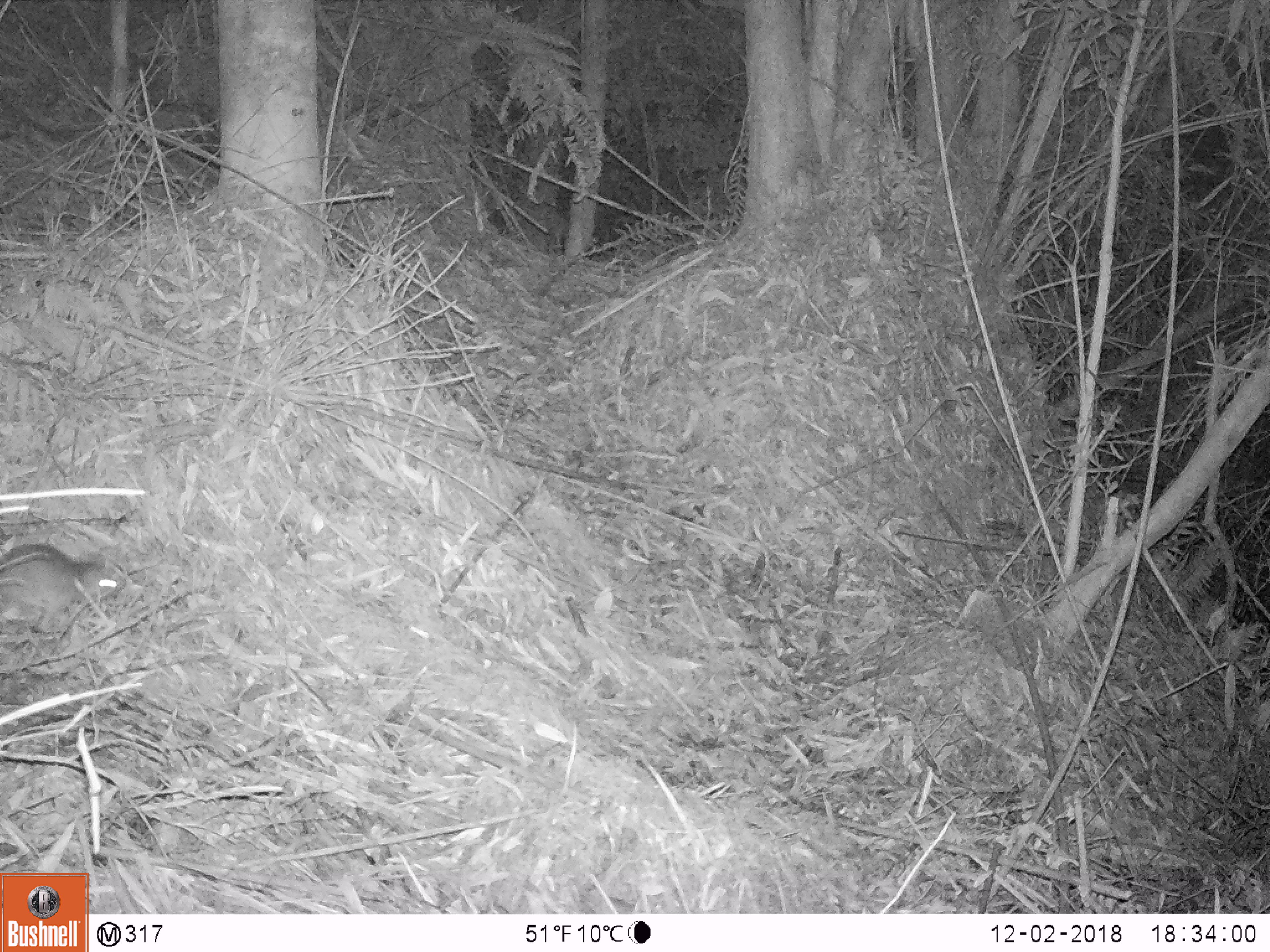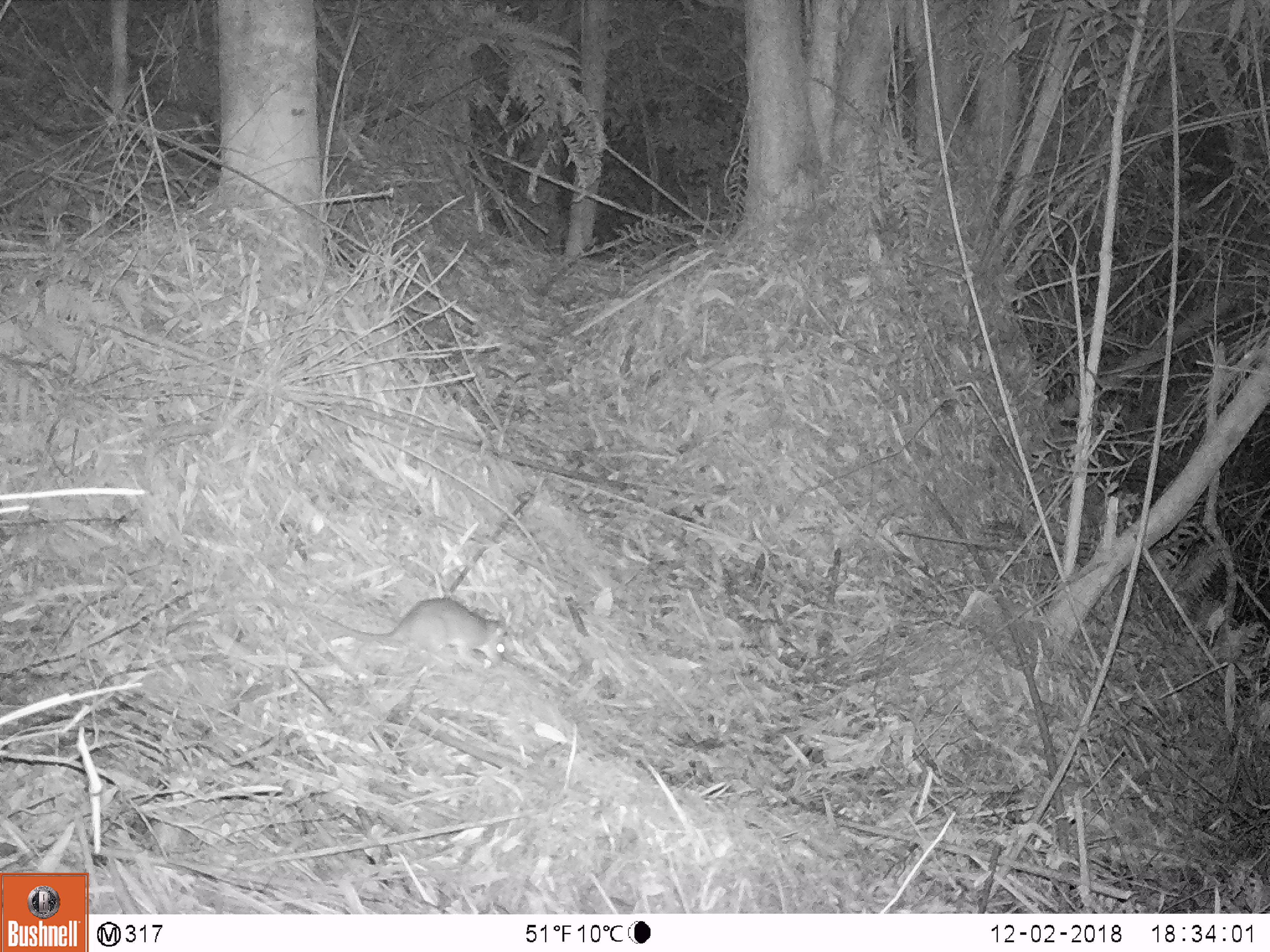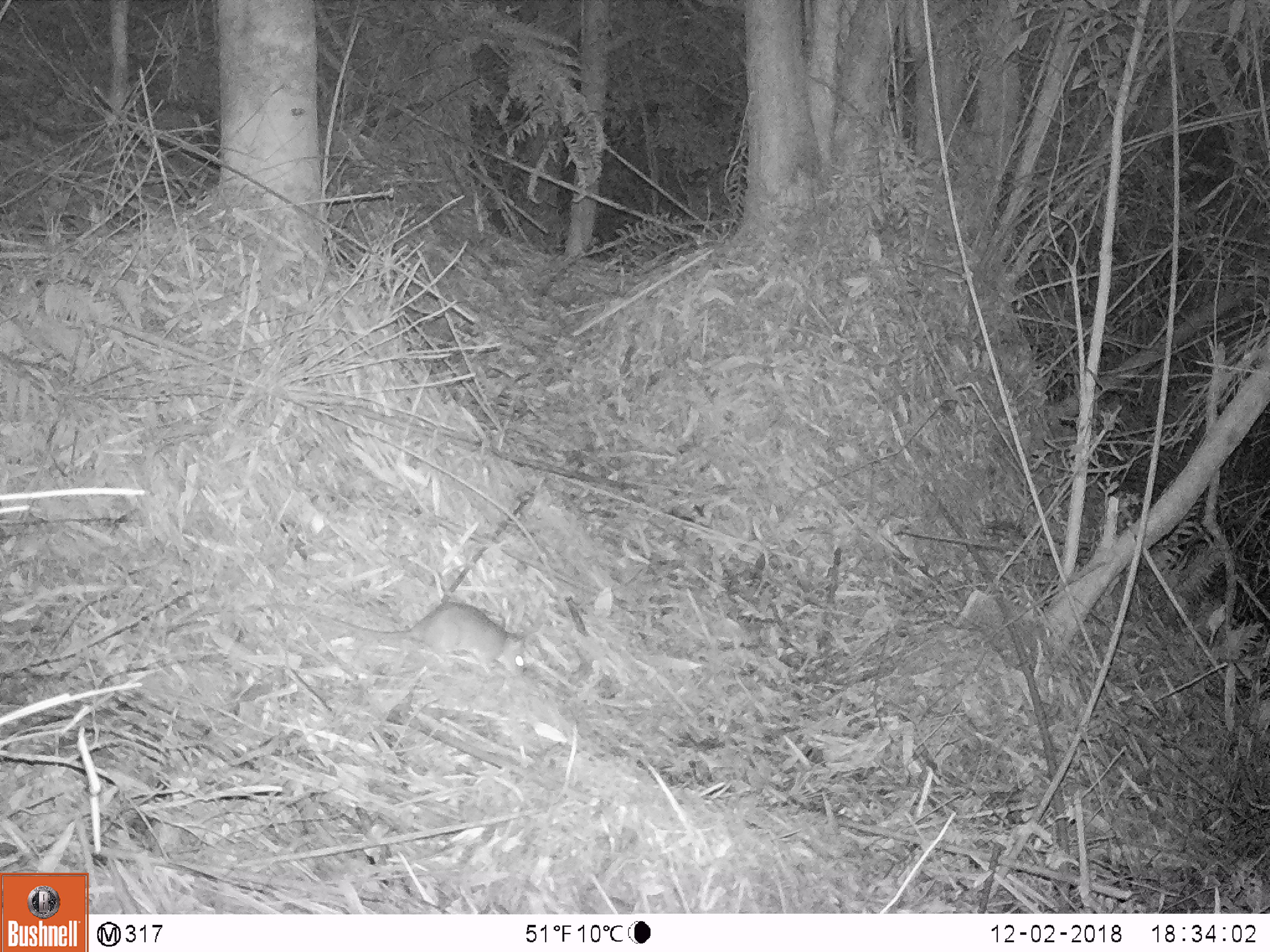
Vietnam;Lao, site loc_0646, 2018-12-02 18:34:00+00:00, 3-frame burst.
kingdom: Animalia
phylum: Chordata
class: Mammalia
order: Rodentia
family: Muridae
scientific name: Muridae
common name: old-world mice and rats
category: unidentified murid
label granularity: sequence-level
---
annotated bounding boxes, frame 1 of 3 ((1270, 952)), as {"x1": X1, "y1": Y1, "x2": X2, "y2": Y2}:
unidentified murid: {"x1": 0, "y1": 539, "x2": 126, "y2": 627}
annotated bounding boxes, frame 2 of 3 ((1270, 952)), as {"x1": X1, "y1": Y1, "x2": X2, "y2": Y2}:
unidentified murid: {"x1": 217, "y1": 593, "x2": 511, "y2": 669}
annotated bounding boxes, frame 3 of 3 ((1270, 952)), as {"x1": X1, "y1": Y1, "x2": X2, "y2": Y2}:
unidentified murid: {"x1": 258, "y1": 598, "x2": 526, "y2": 675}